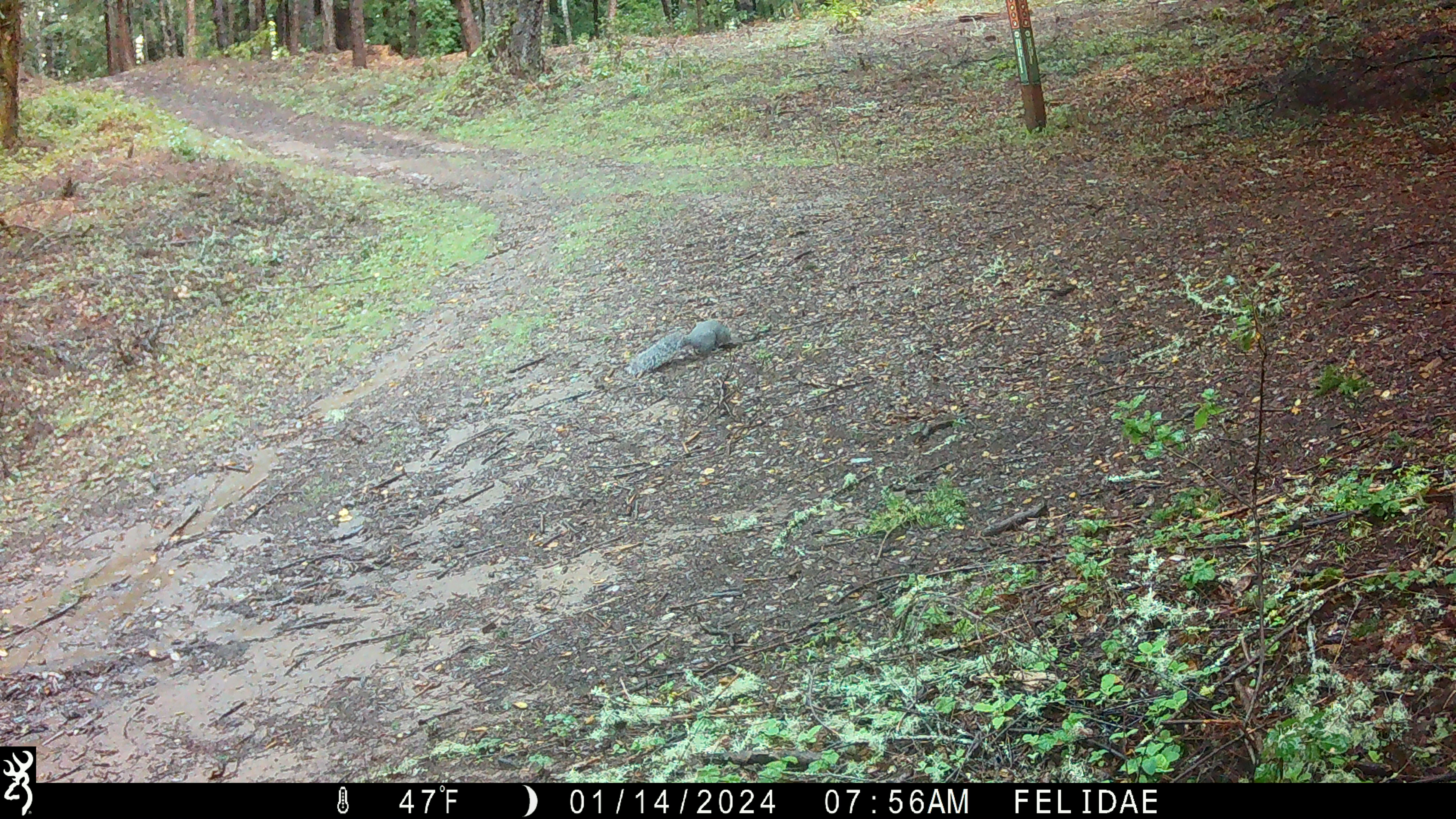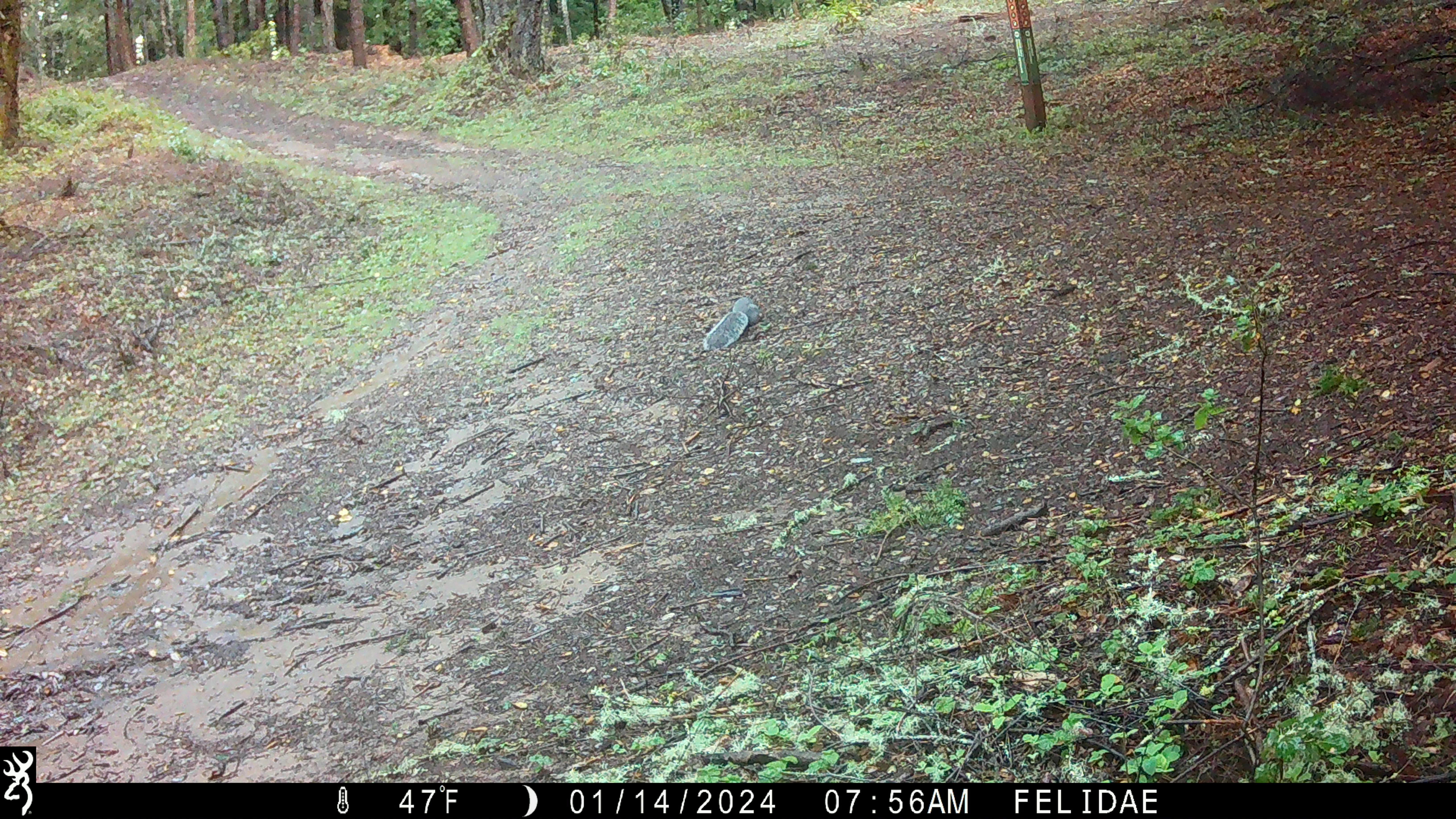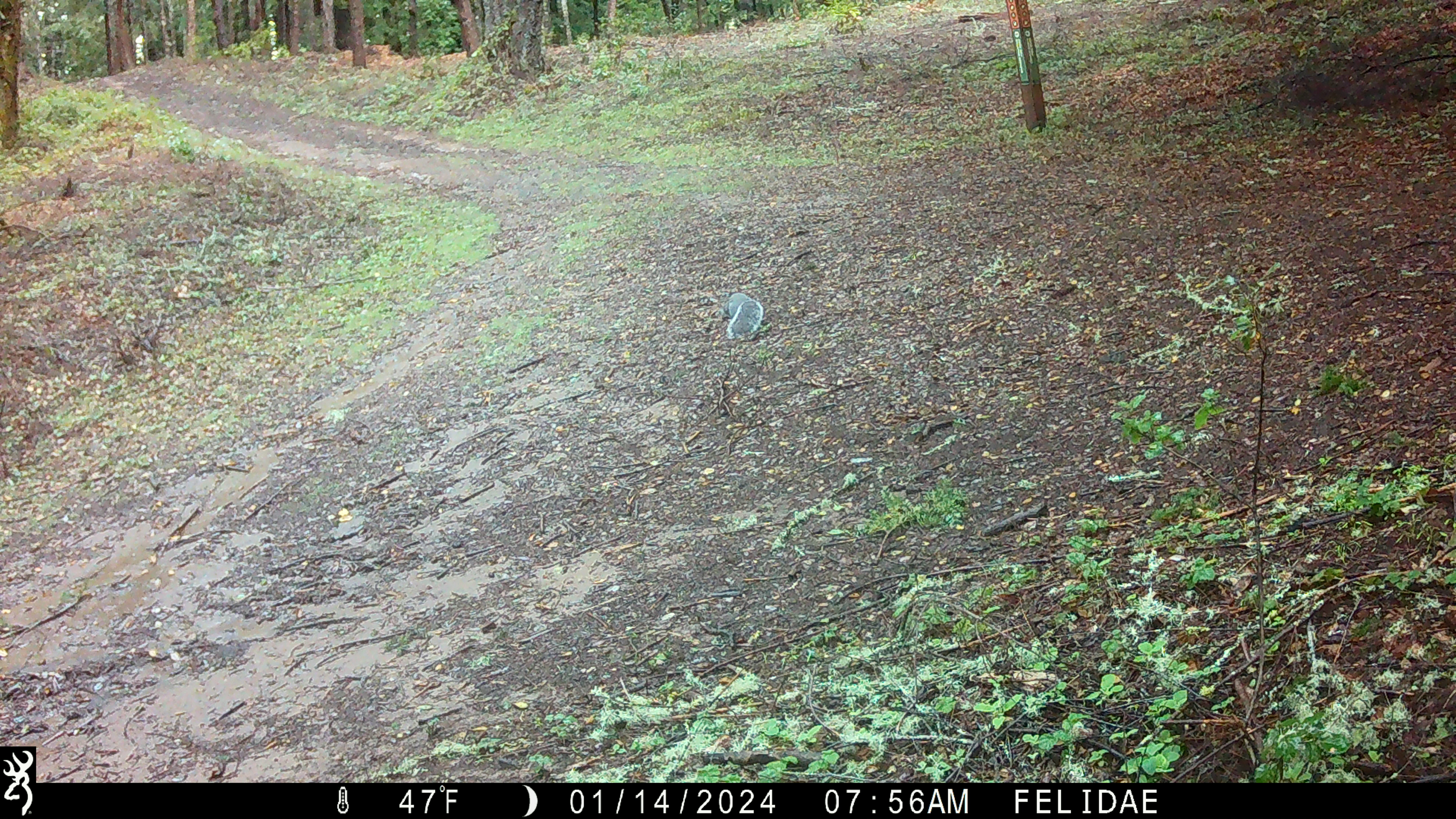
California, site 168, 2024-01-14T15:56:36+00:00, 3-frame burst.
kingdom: Animalia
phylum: Chordata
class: Mammalia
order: Rodentia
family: Sciuridae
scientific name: Sciuridae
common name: squirrel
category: unknown squirrel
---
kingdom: Animalia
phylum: Chordata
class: Mammalia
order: Rodentia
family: Sciuridae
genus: Sciurus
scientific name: Sciurus griseus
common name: western gray squirrel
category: western grey squirrel